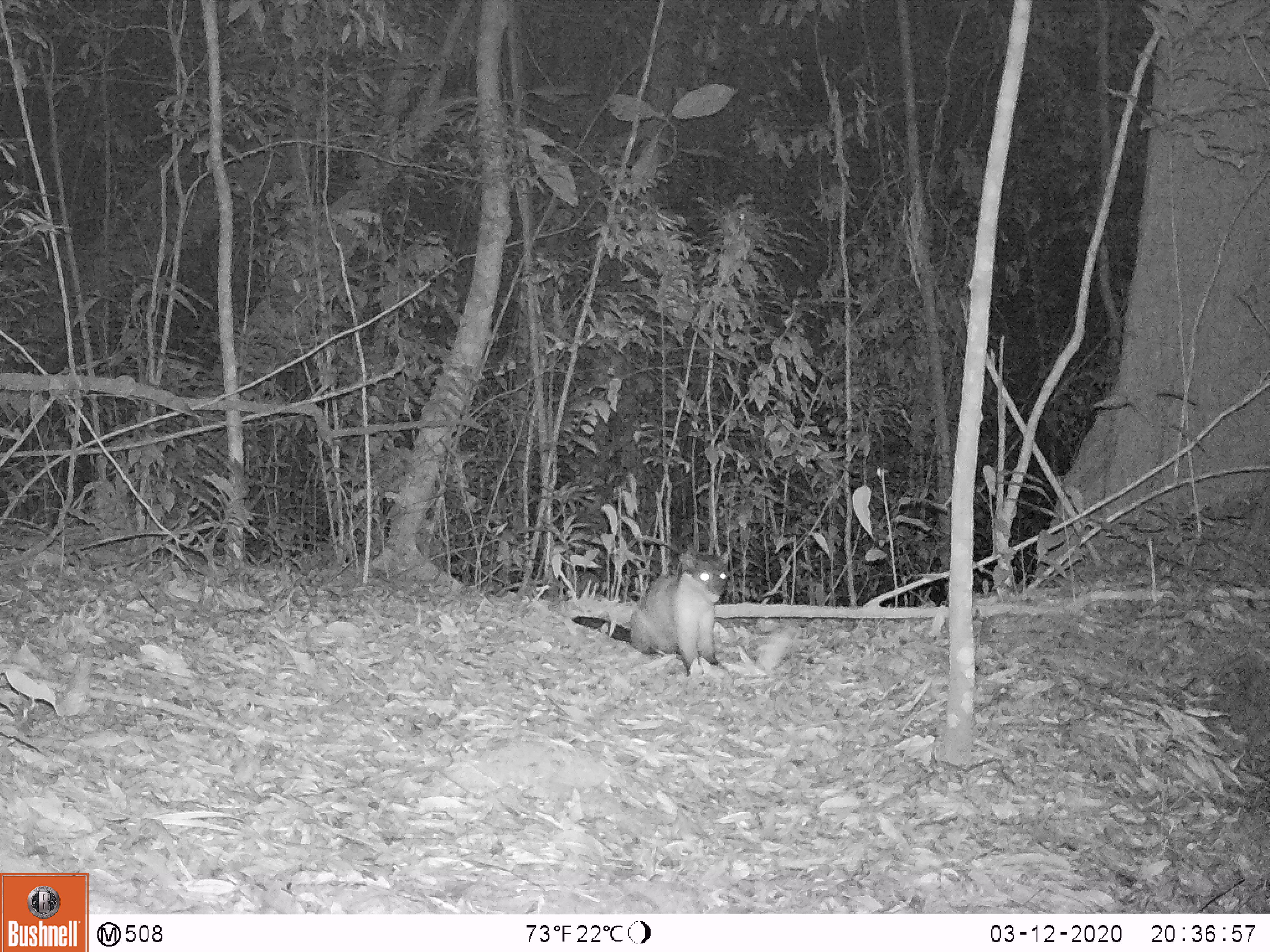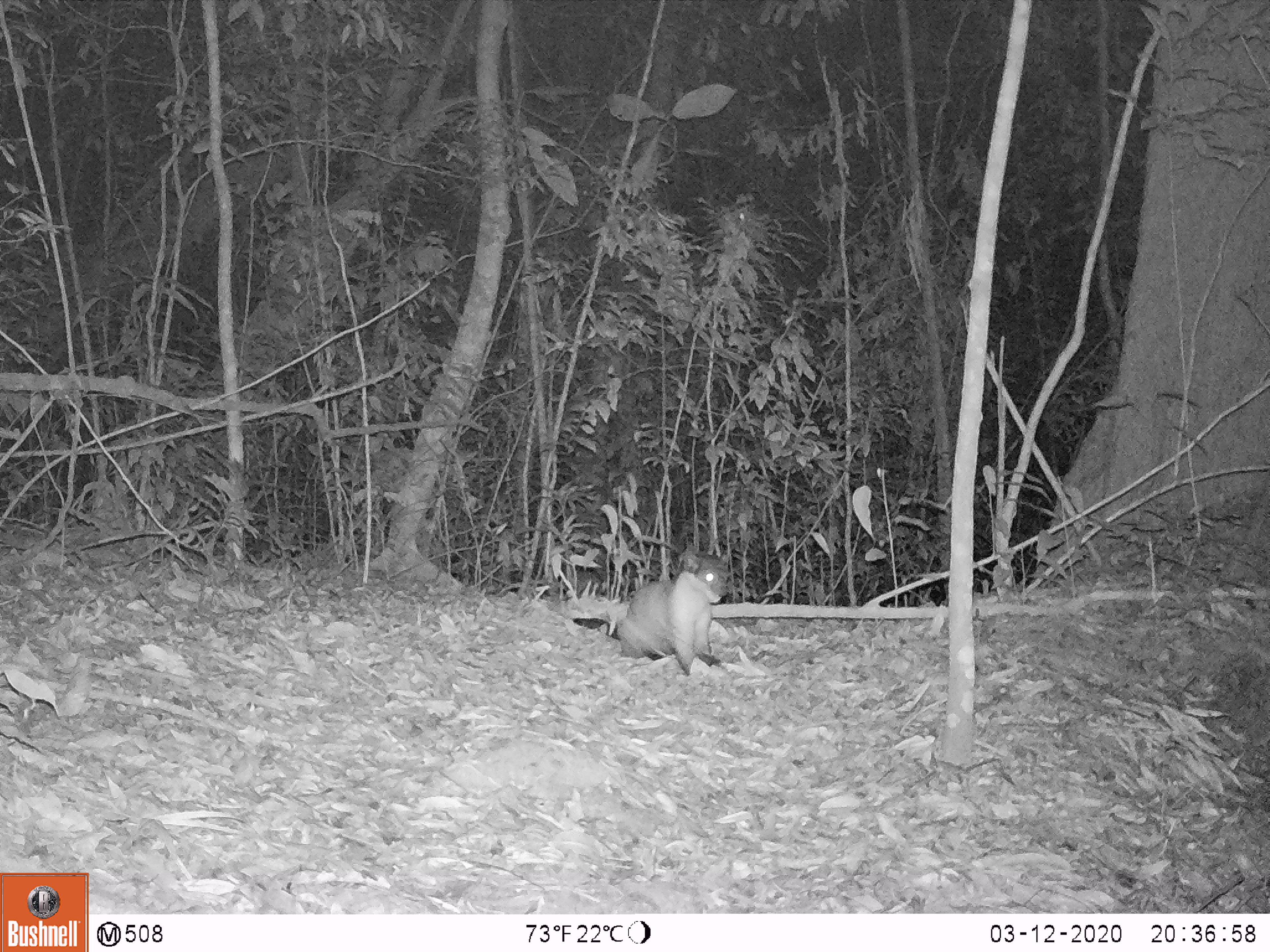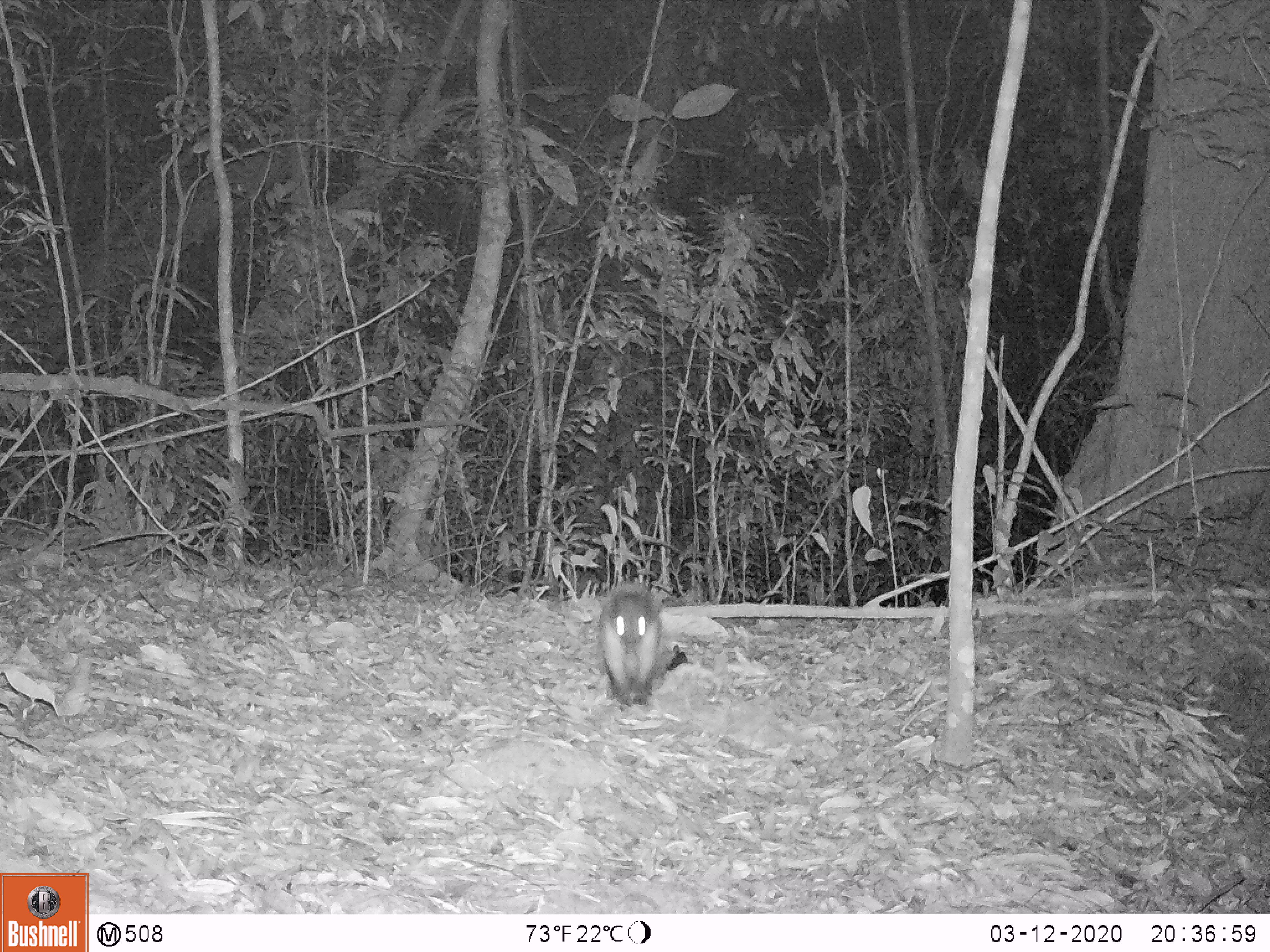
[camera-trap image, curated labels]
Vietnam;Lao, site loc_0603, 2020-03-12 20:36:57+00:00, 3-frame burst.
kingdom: Animalia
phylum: Chordata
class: Mammalia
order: Carnivora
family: Mustelidae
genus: Martes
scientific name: Martes flavigula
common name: yellow-throated marten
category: yellow throated marten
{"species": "yellow throated marten (yellow-throated marten) (Martes flavigula)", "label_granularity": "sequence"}